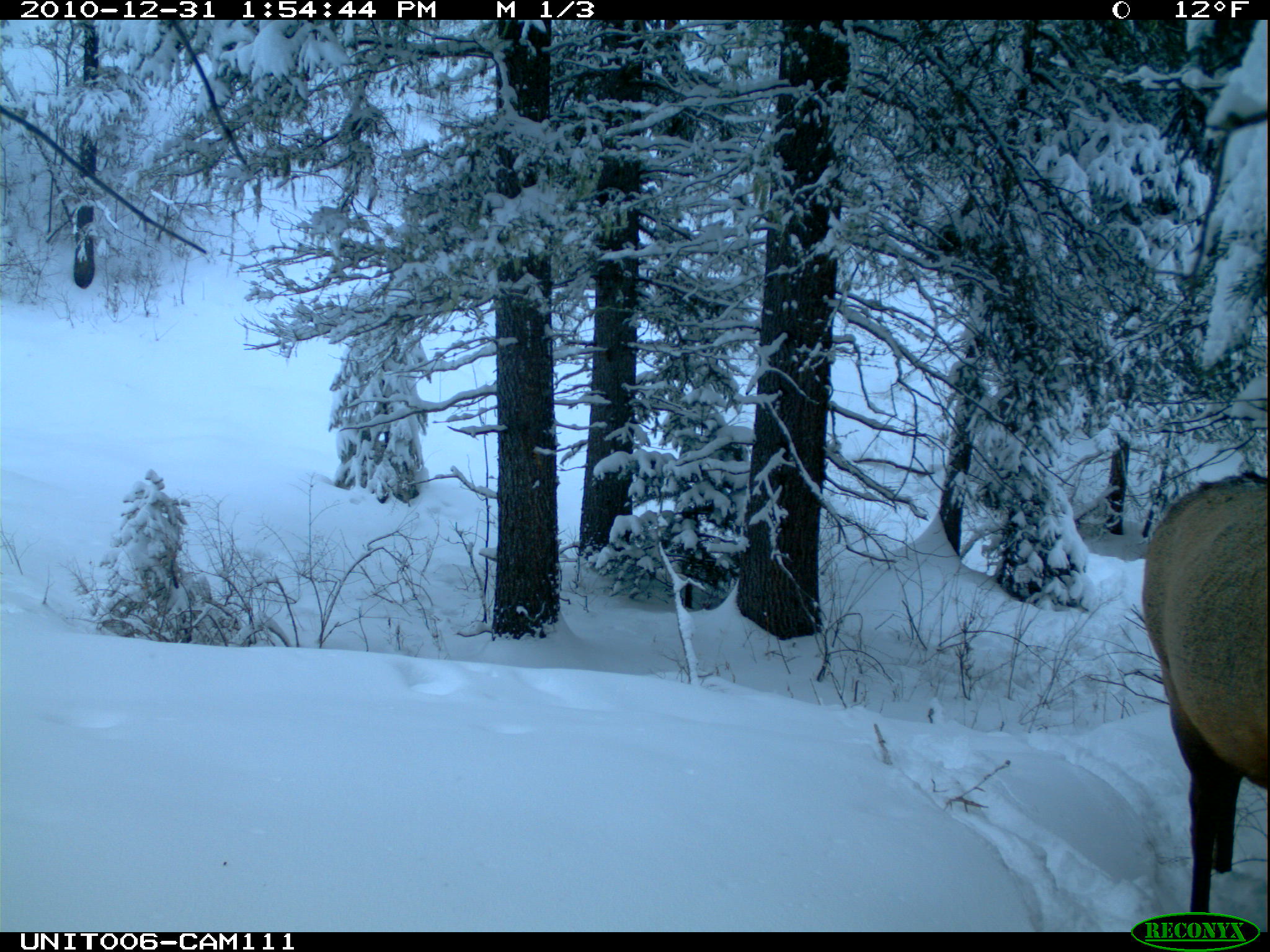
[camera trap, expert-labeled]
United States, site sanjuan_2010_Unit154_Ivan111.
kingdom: Animalia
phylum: Chordata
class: Mammalia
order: Artiodactyla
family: Cervidae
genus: Cervus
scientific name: Cervus elaphus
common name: red deer